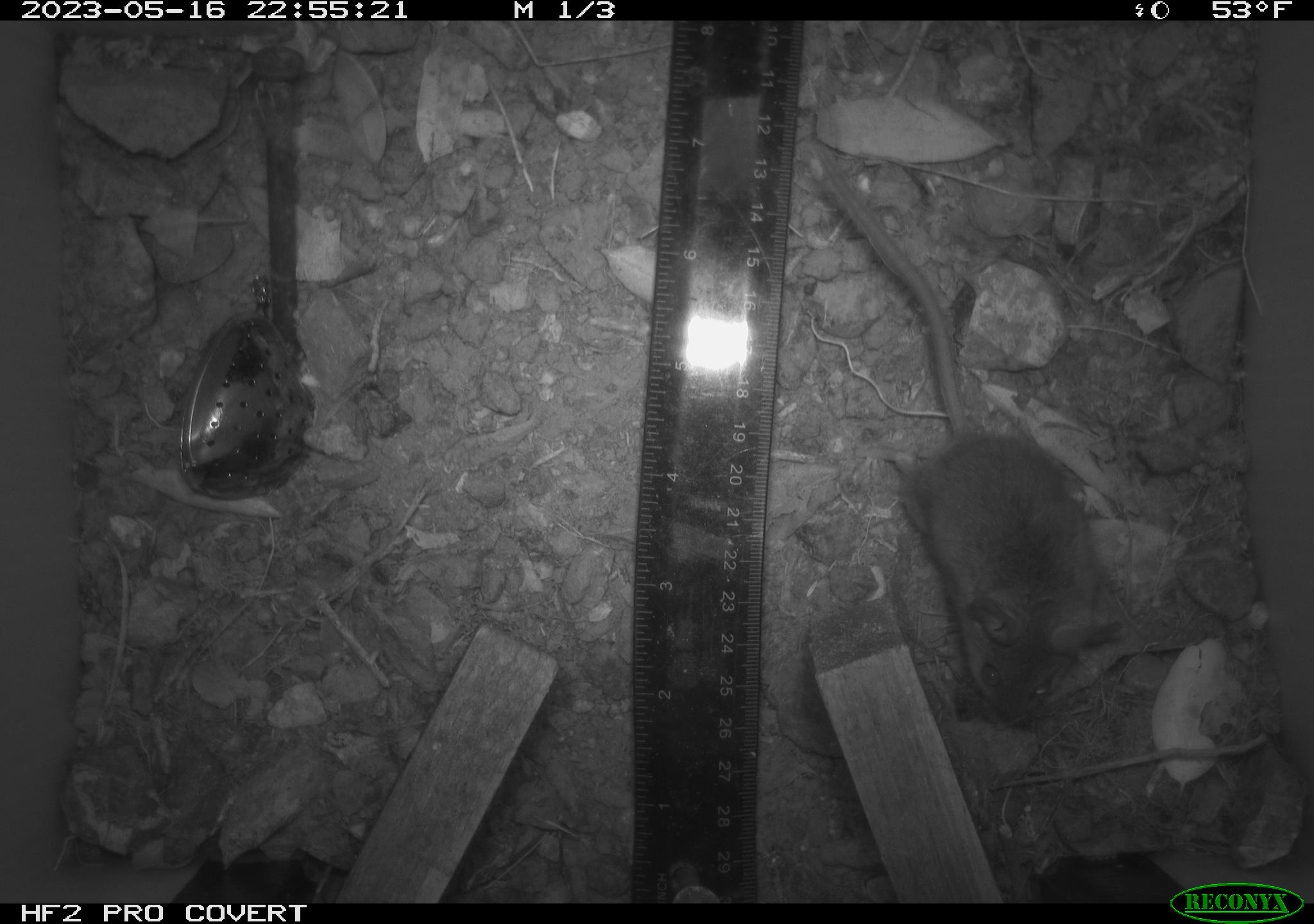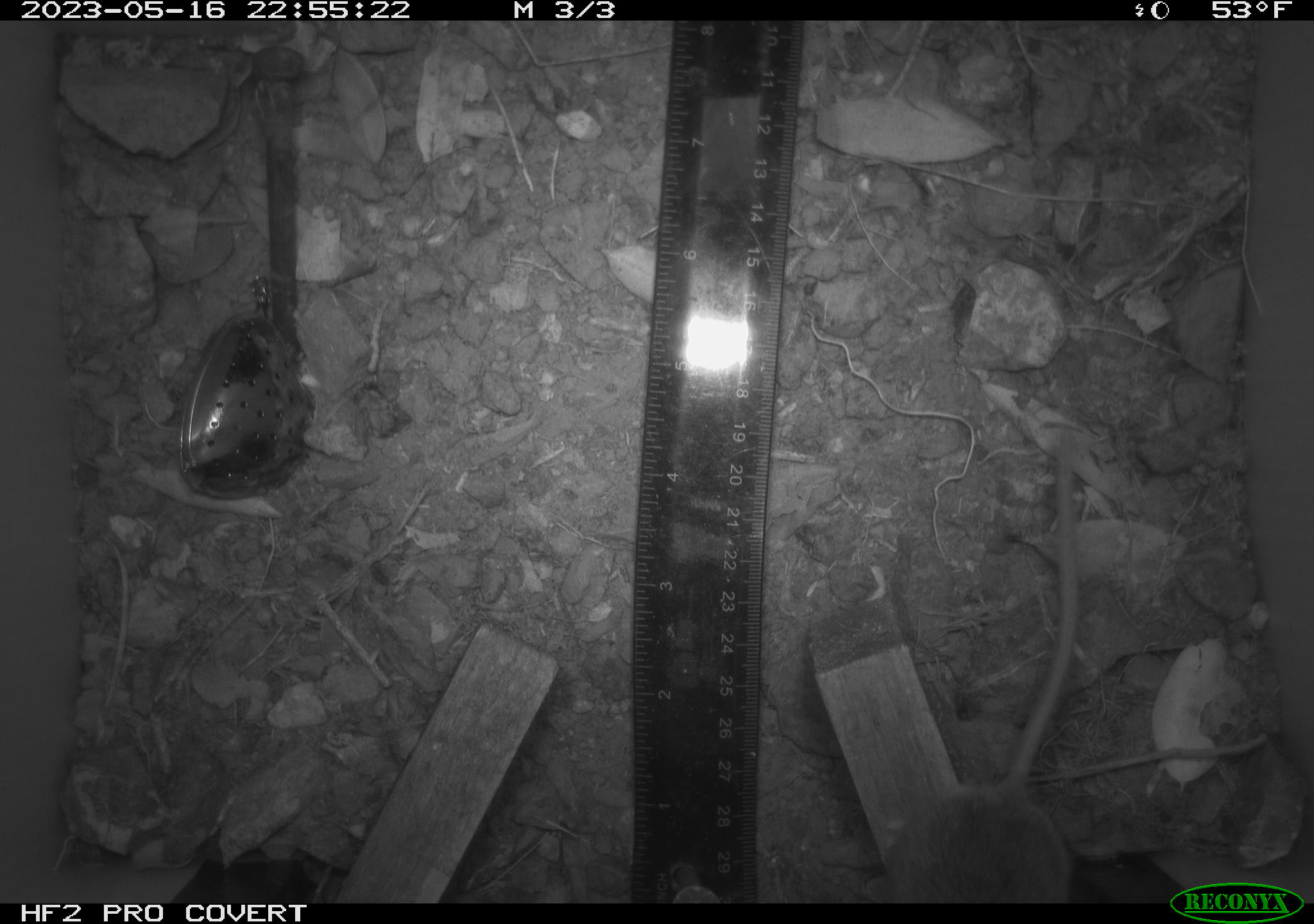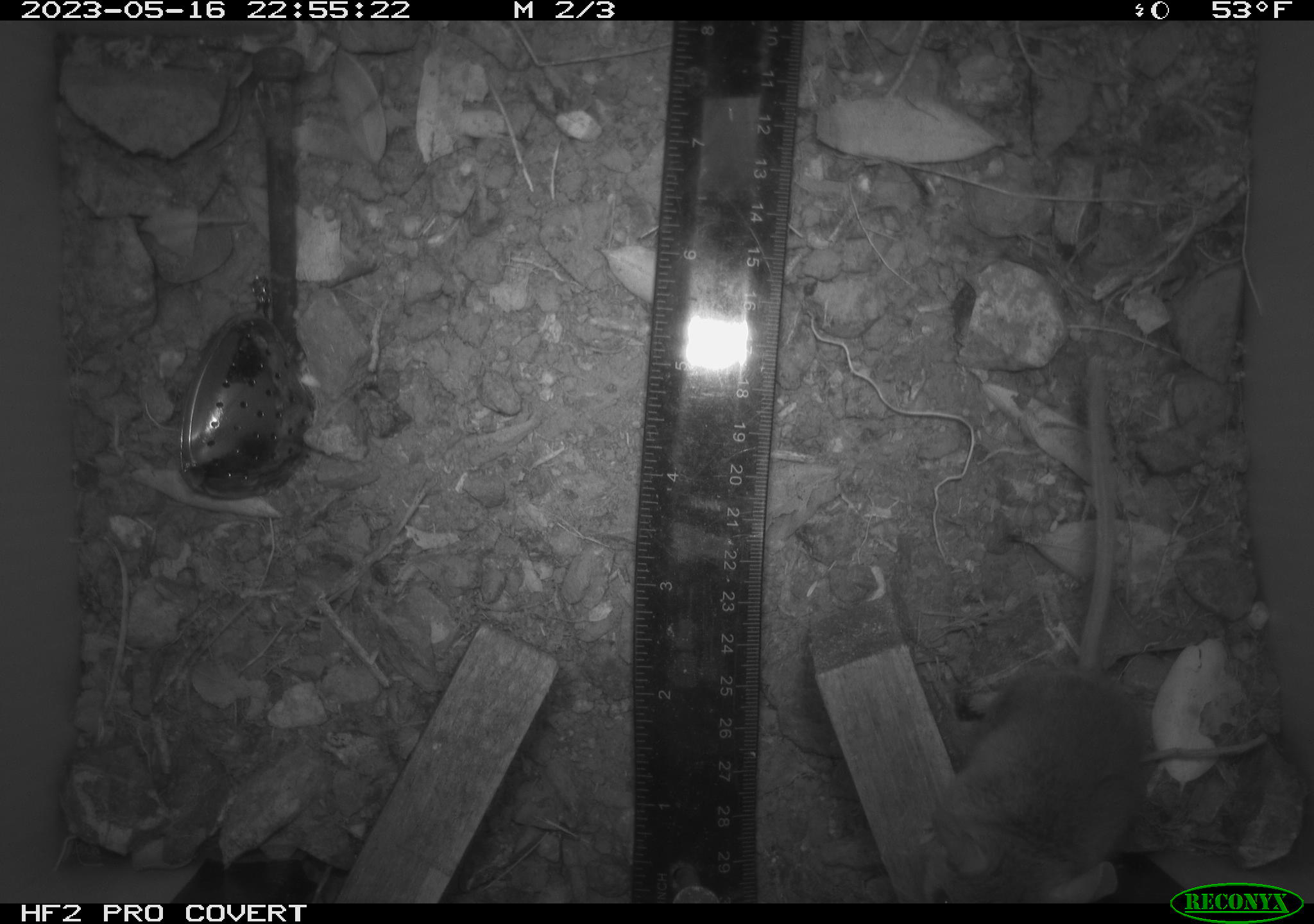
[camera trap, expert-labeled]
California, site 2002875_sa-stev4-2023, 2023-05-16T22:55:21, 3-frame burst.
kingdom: Animalia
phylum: Chordata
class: Mammalia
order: Rodentia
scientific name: Rodentia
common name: mouse species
Mouse species (Rodentia).